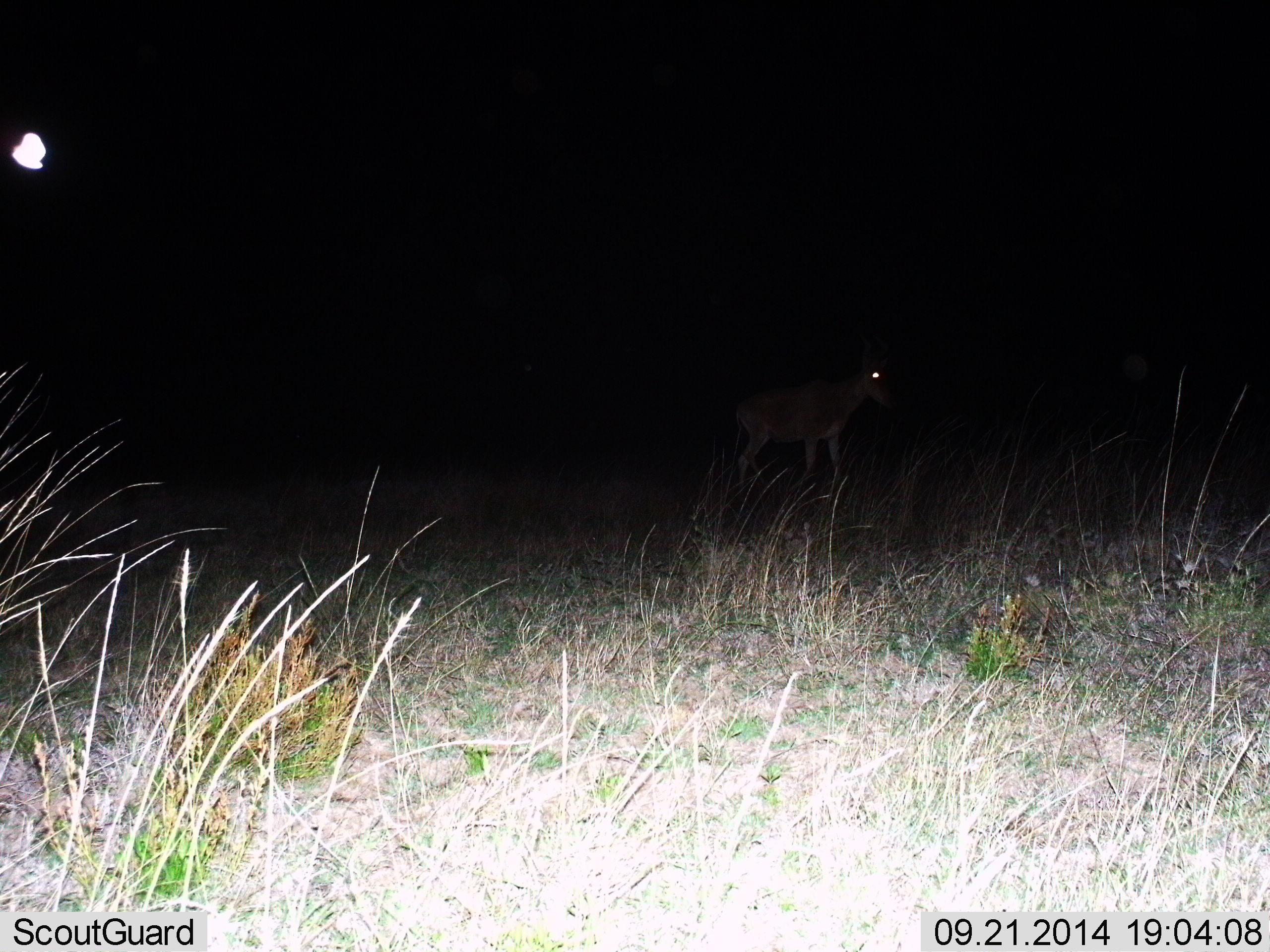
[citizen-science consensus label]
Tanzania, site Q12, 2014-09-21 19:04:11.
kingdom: Animalia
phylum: Chordata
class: Mammalia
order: Artiodactyla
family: Bovidae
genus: Alcelaphus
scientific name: Alcelaphus buselaphus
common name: hartebeest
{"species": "hartebeest (Alcelaphus buselaphus)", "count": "1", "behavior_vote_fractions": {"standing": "50%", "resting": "0%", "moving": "50%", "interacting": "0%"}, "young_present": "0%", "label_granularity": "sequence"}